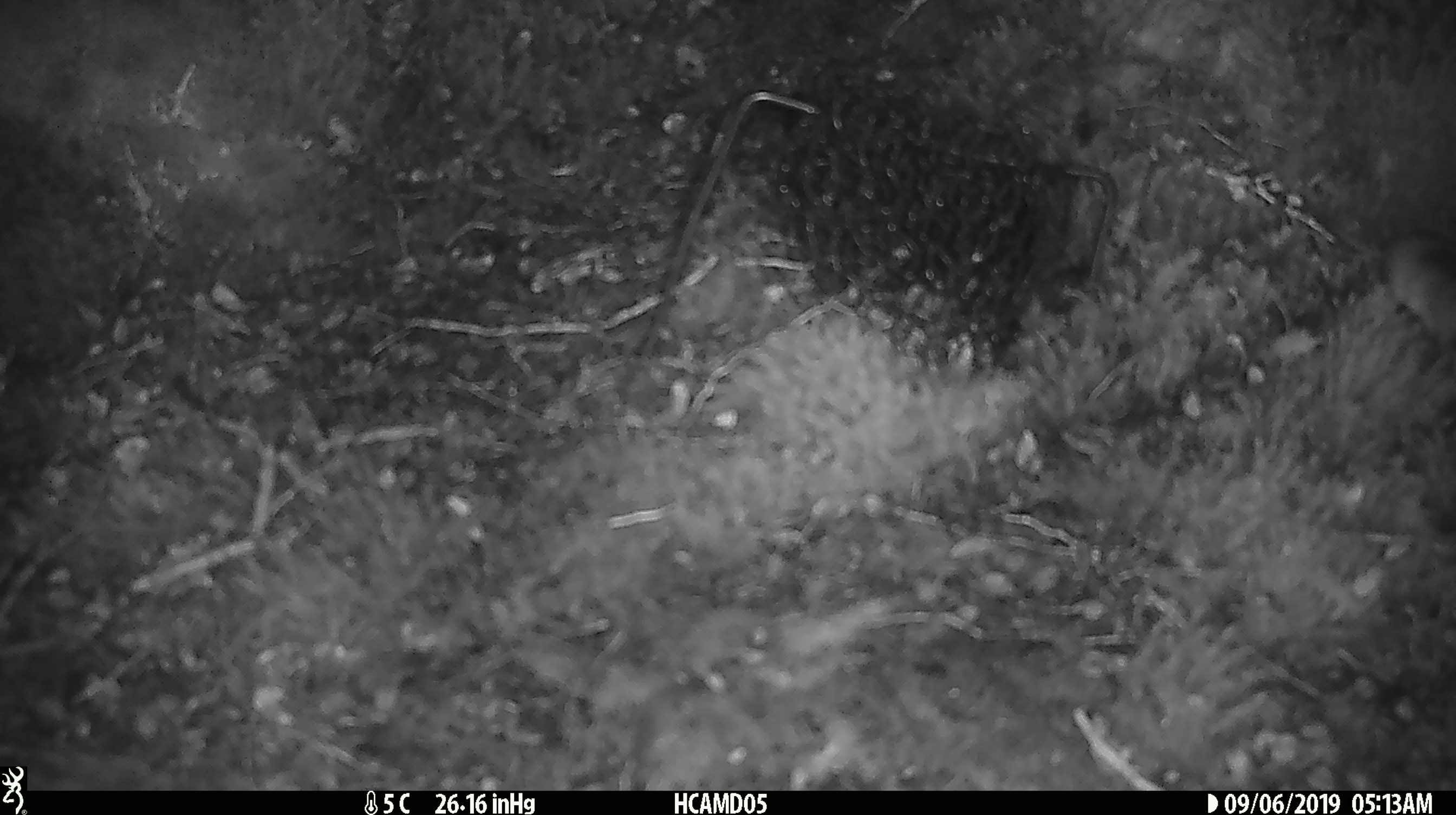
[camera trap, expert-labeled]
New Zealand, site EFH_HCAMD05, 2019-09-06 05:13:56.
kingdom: Animalia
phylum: Chordata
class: Mammalia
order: Rodentia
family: Muridae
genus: Mus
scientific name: Mus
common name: mouse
Mouse (Mus).